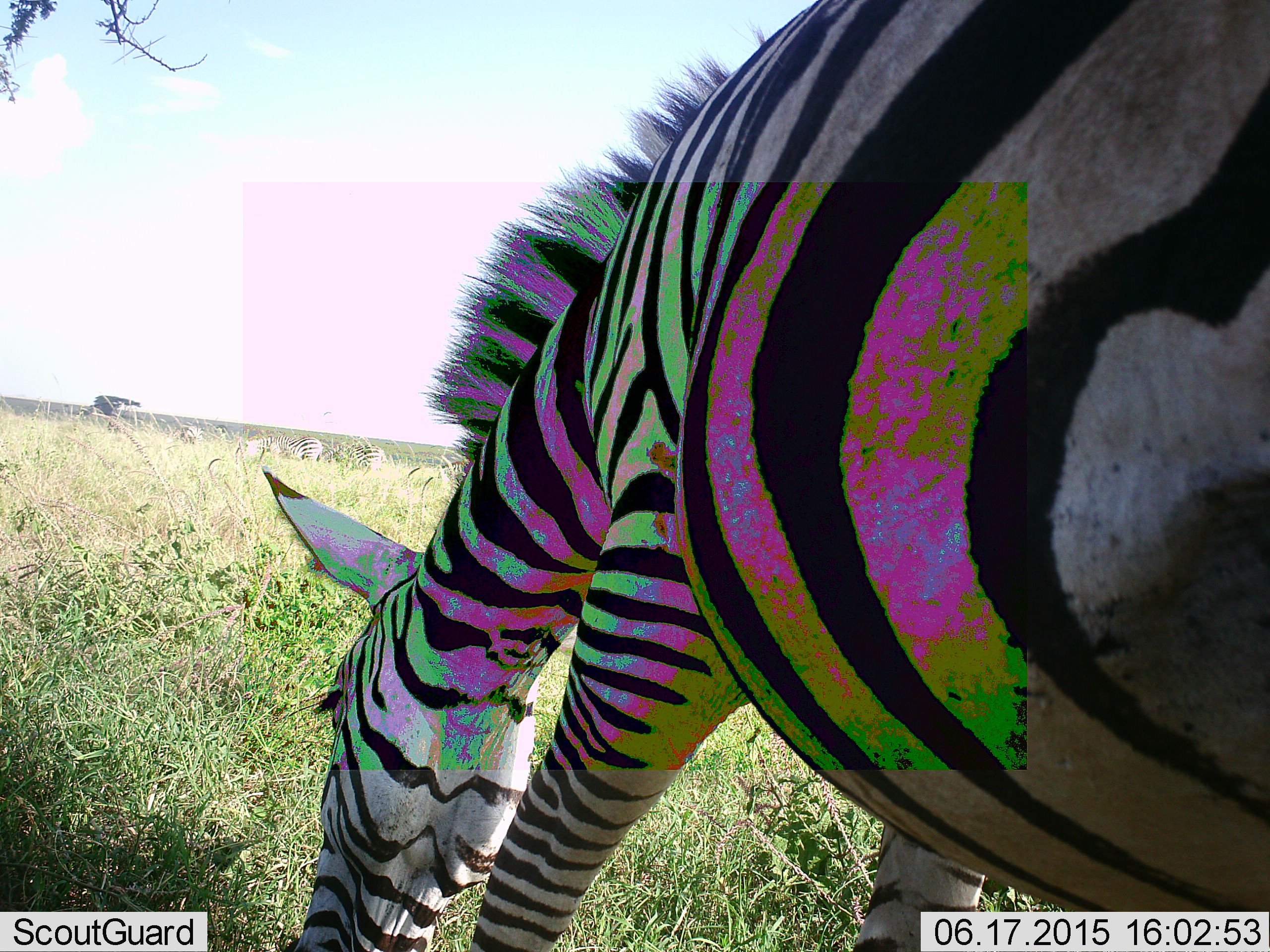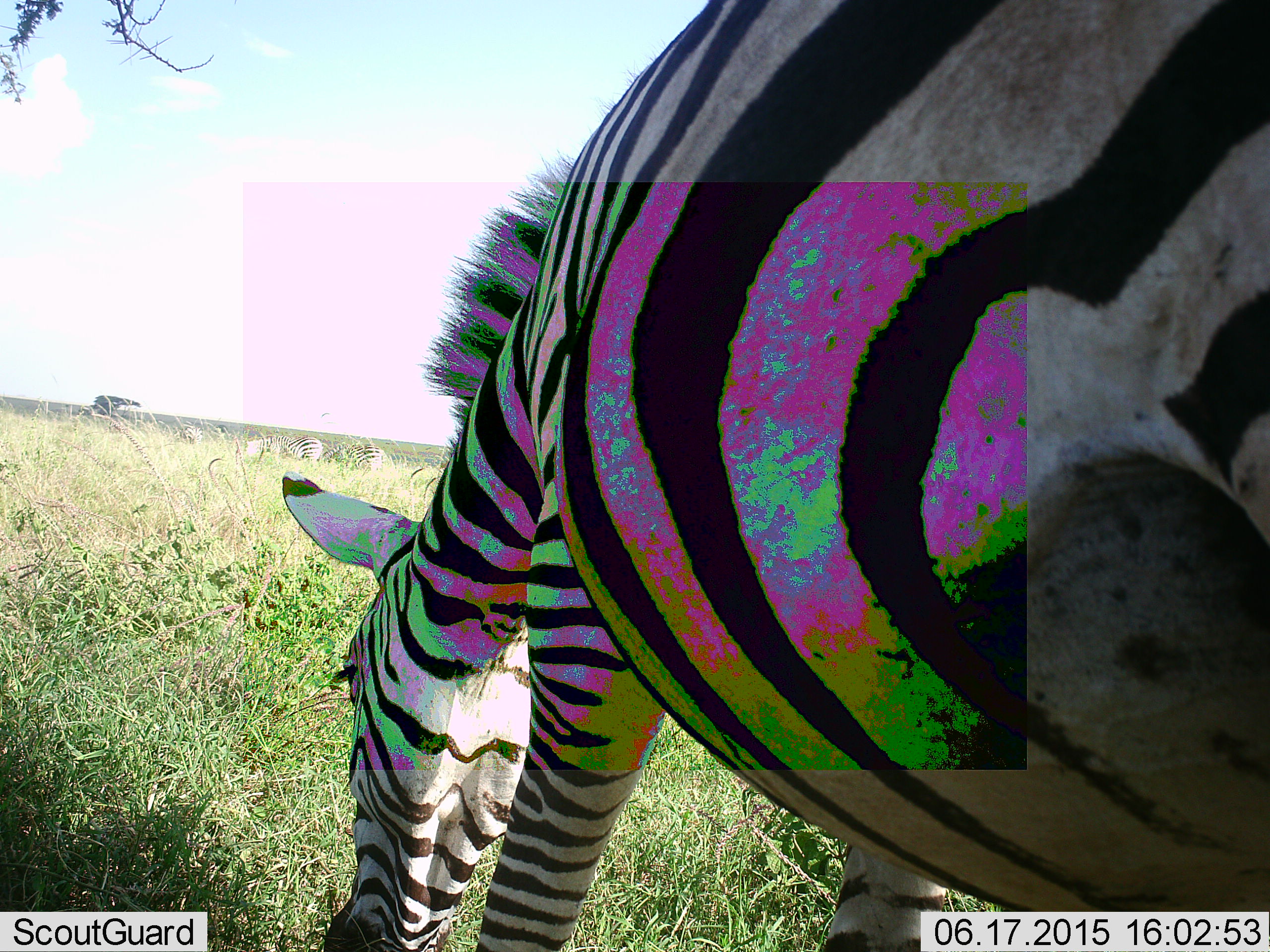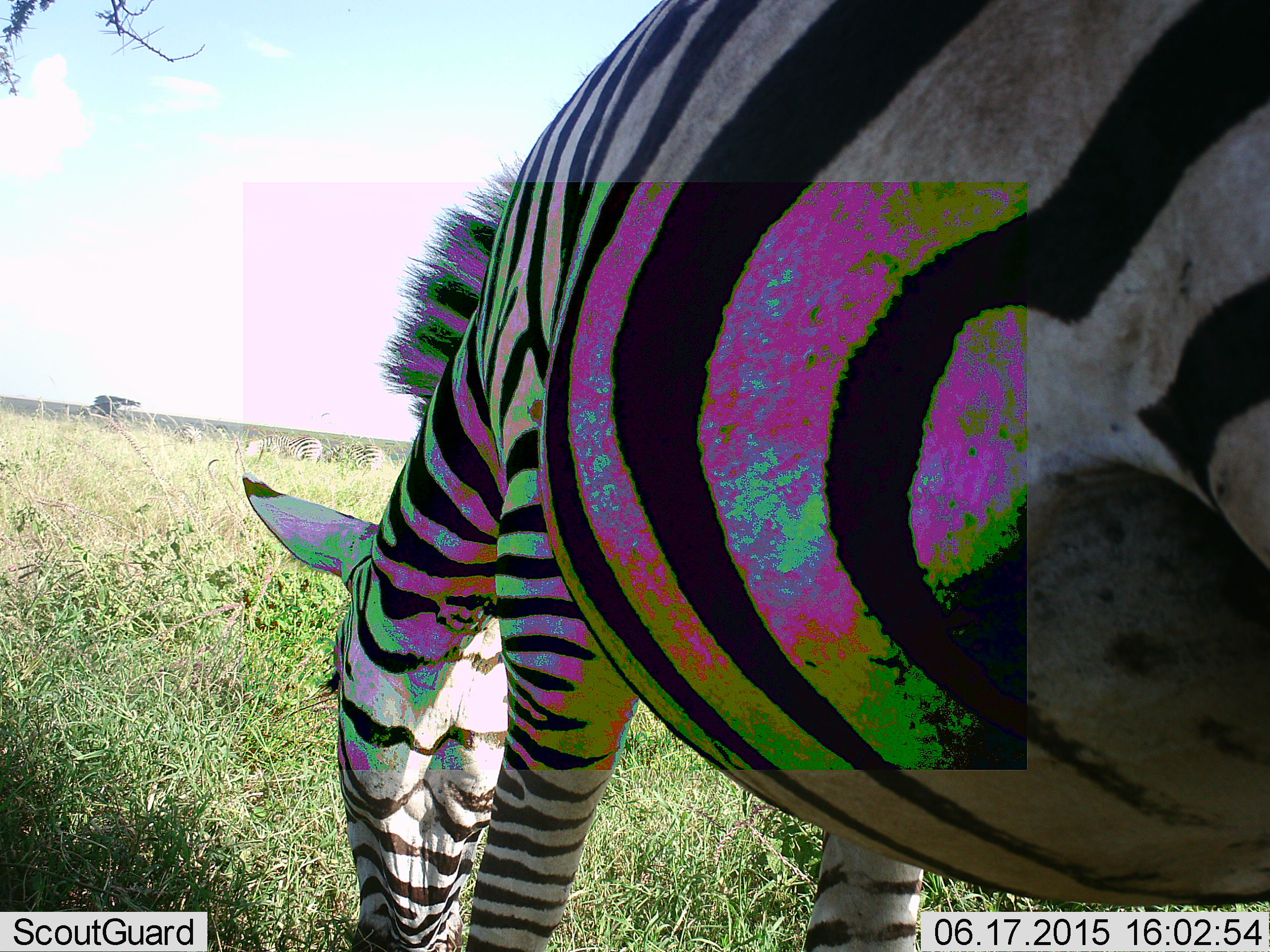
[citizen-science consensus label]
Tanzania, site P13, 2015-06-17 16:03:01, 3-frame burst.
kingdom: Animalia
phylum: Chordata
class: Mammalia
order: Perissodactyla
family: Equidae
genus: Equus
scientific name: Equus quagga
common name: plains zebra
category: zebra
Zebra (plains zebra) (Equus quagga), count 1. Behavior (volunteer vote fractions): standing 20%, resting 0%, moving 0%, interacting 0%. Young present (vote fraction): 0%. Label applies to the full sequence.